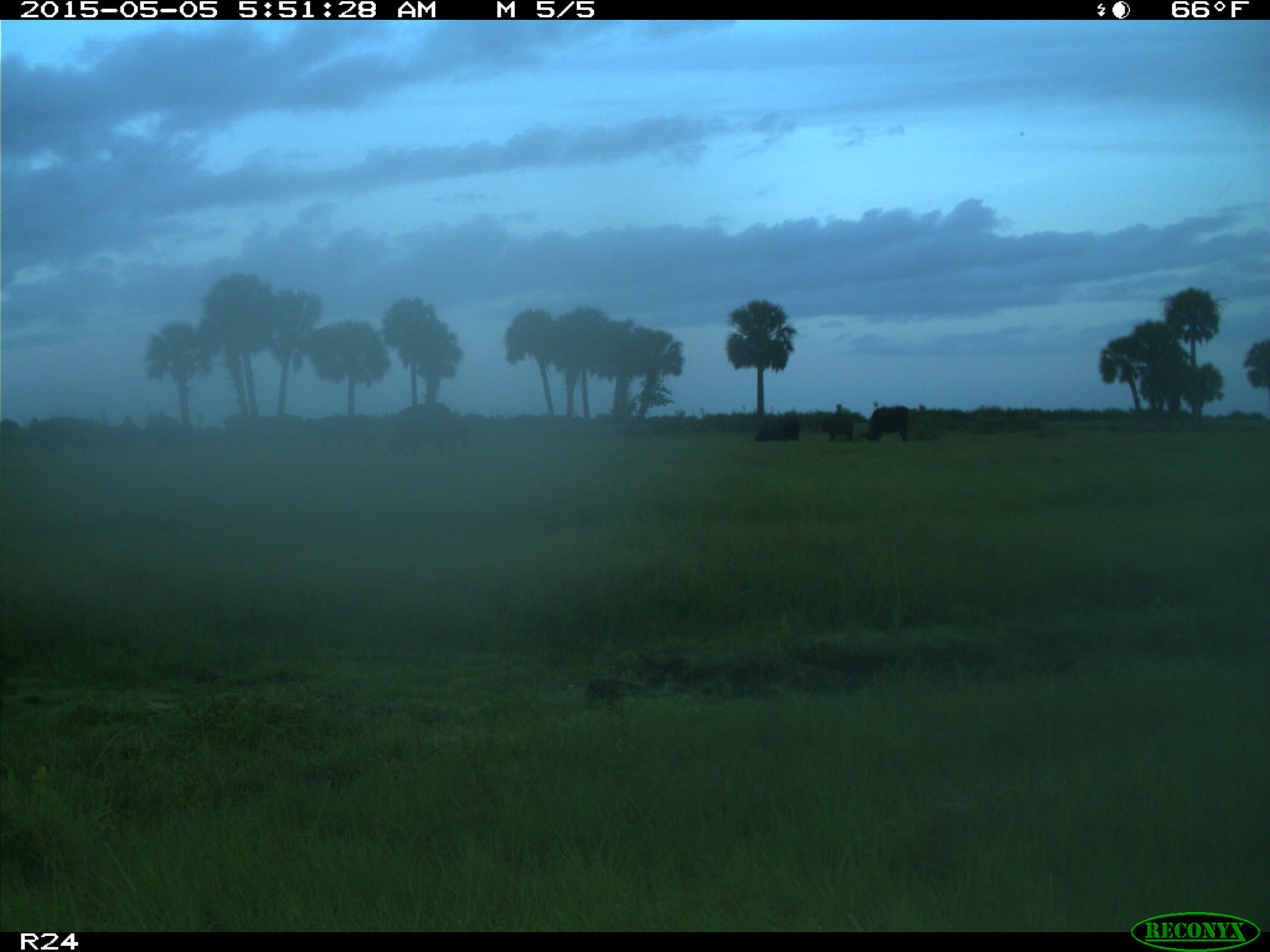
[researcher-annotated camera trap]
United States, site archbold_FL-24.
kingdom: Animalia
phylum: Chordata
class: Mammalia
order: Artiodactyla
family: Bovidae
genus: Bos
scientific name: Bos taurus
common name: domestic cow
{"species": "Bos taurus (domestic cow)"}